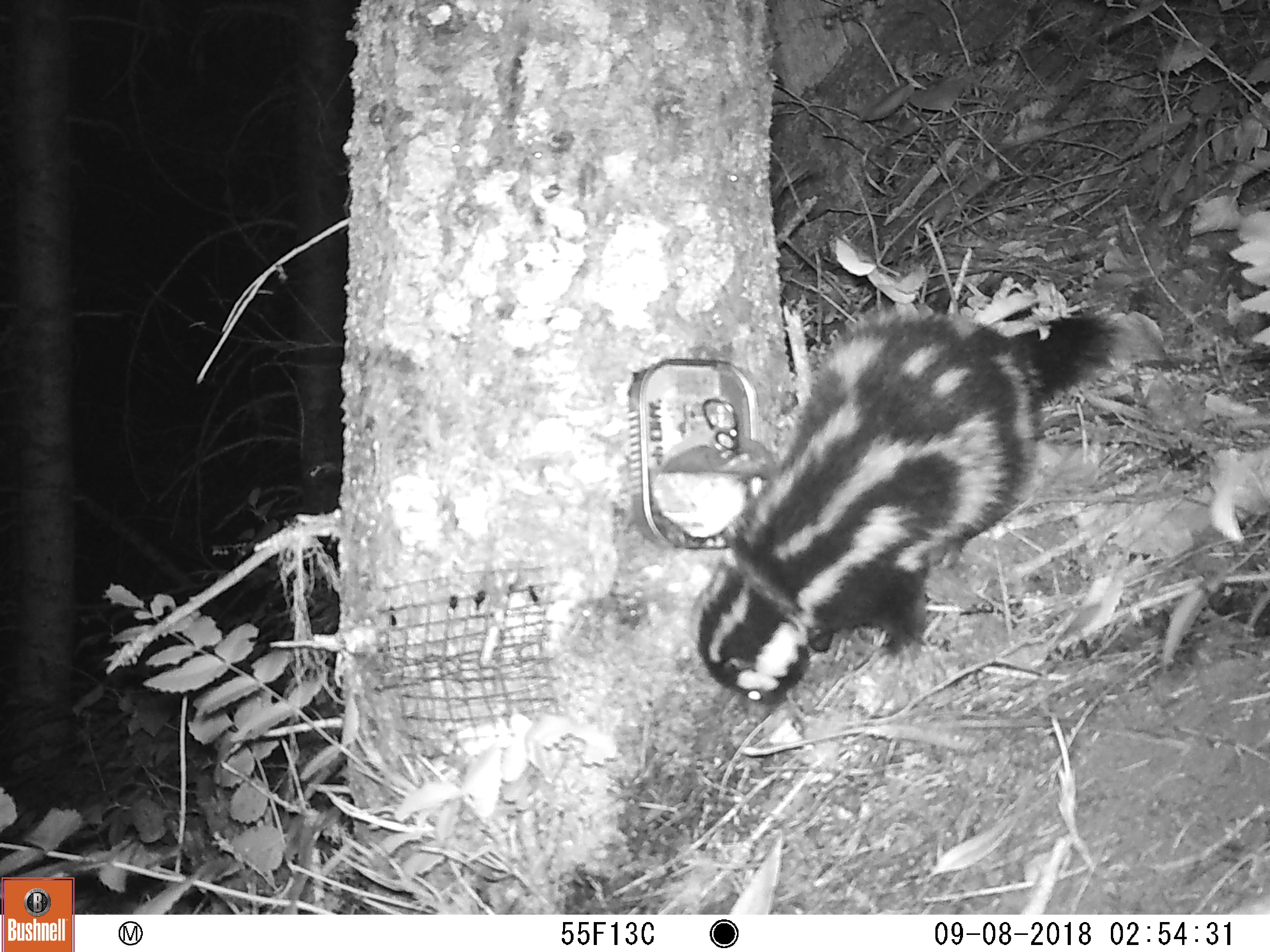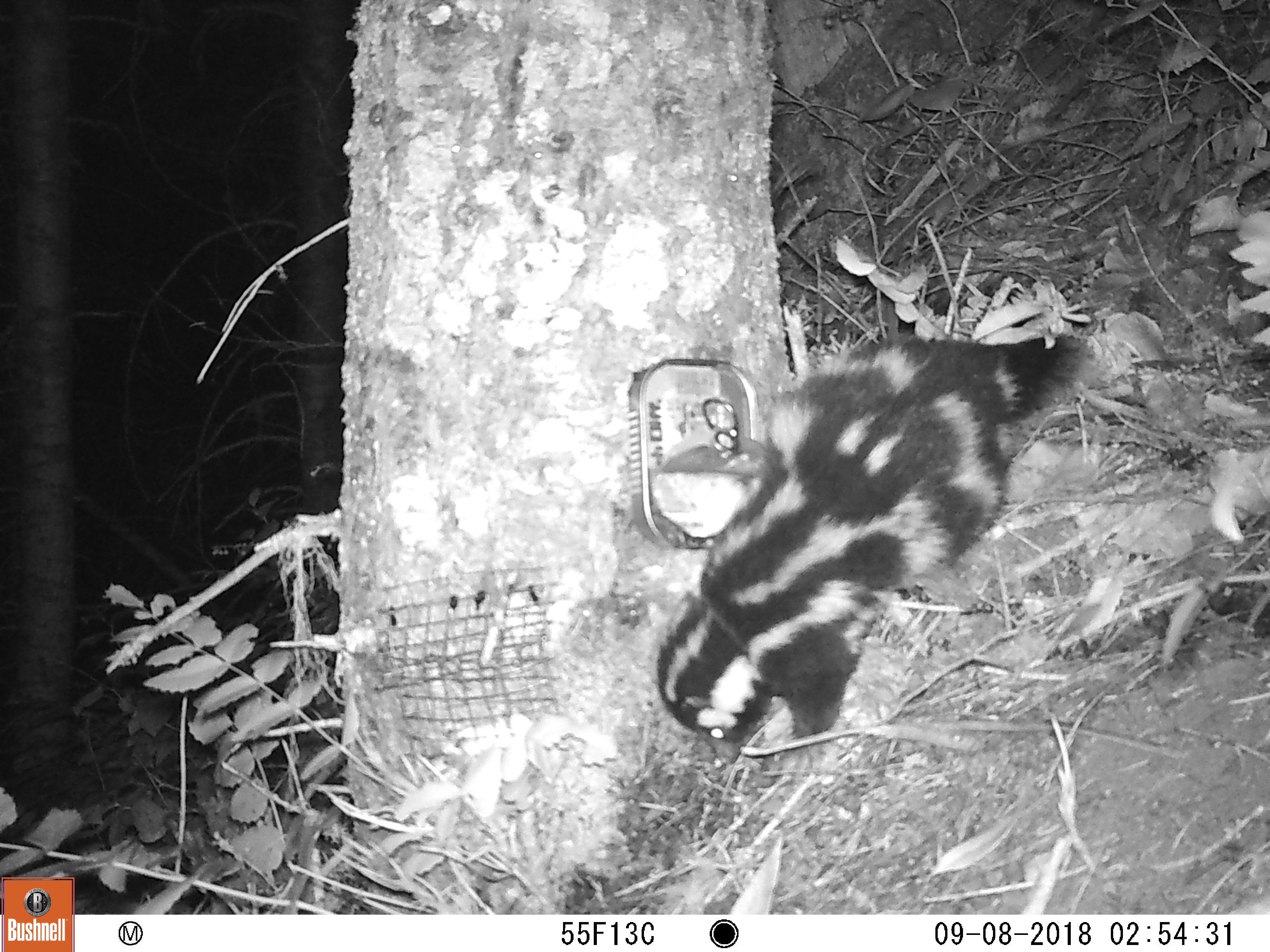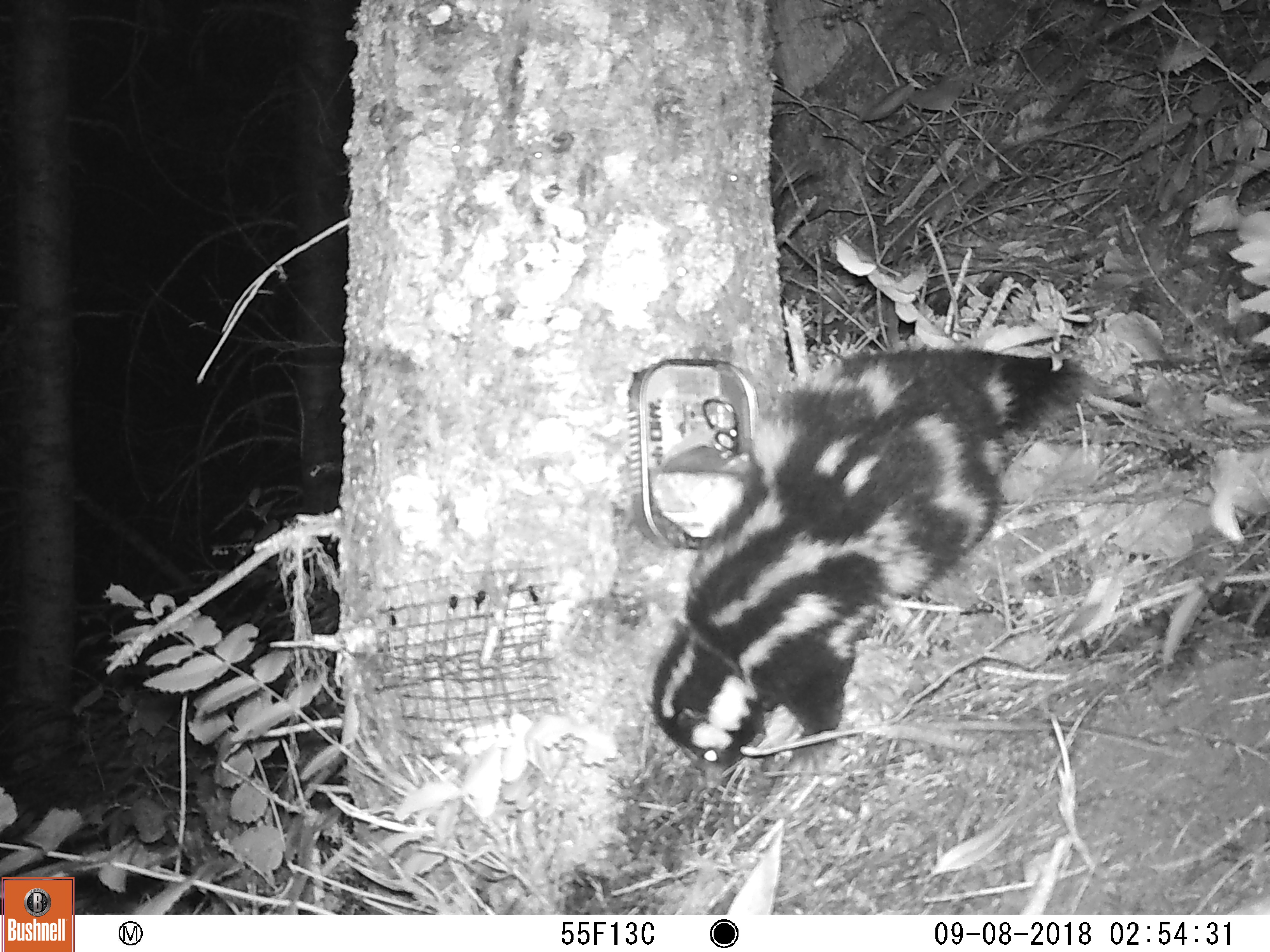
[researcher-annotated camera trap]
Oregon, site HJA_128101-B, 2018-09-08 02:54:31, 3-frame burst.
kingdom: Animalia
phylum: Chordata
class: Mammalia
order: Carnivora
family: Mephitidae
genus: Spilogale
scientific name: Spilogale gracilis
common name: western spotted skunk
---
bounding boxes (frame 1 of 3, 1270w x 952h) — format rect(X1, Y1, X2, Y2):
western spotted skunk: rect(663, 302, 1131, 740)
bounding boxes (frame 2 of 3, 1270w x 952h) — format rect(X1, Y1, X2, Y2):
western spotted skunk: rect(633, 318, 1106, 792)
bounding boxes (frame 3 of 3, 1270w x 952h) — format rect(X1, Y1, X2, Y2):
western spotted skunk: rect(625, 338, 1106, 770)